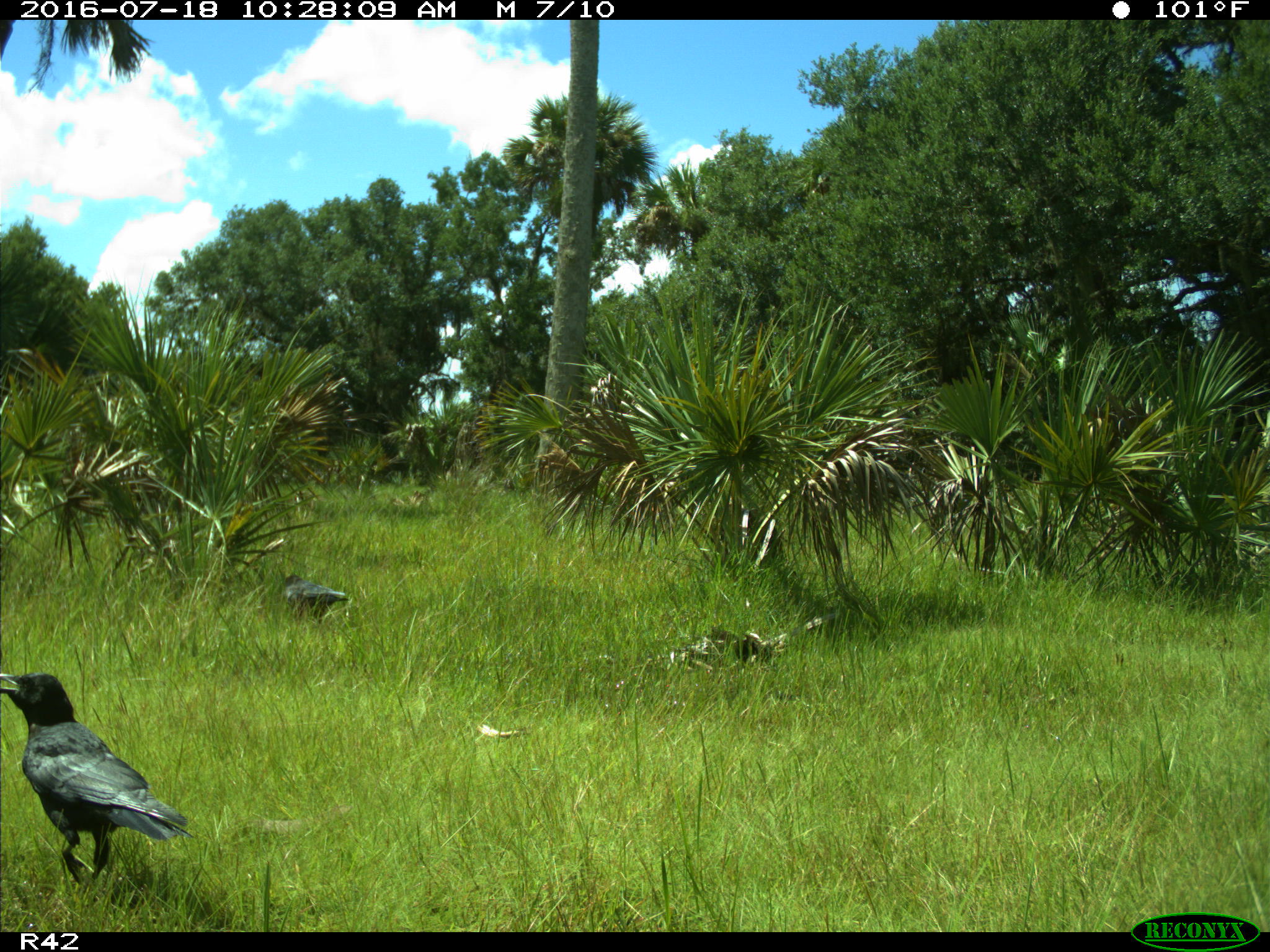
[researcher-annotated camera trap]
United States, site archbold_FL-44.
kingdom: Animalia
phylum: Chordata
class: Aves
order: Passeriformes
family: Corvidae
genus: Corvus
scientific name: Corvus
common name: crows and ravens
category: unidentified corvus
Unidentified corvus (crows and ravens) (Corvus).